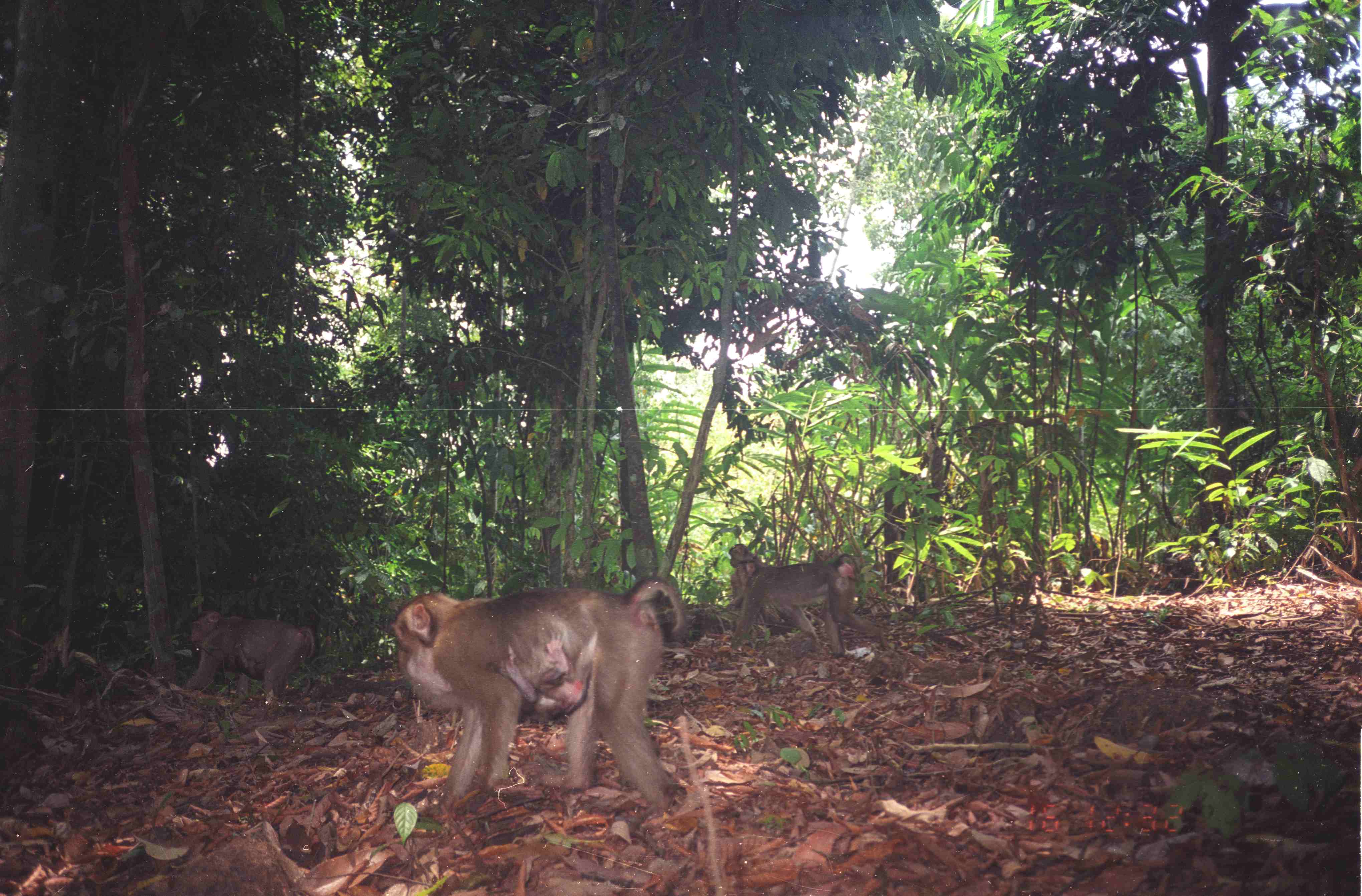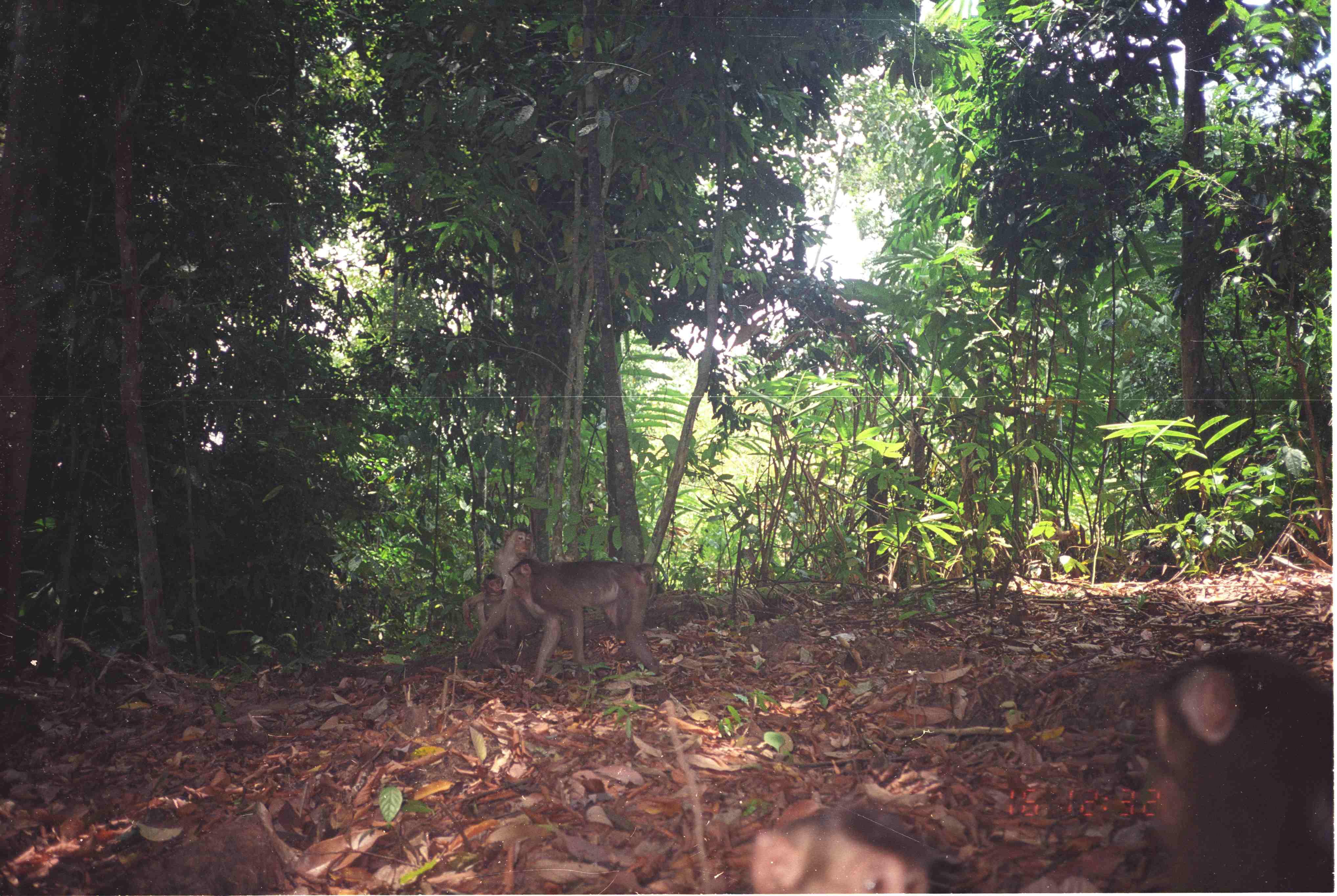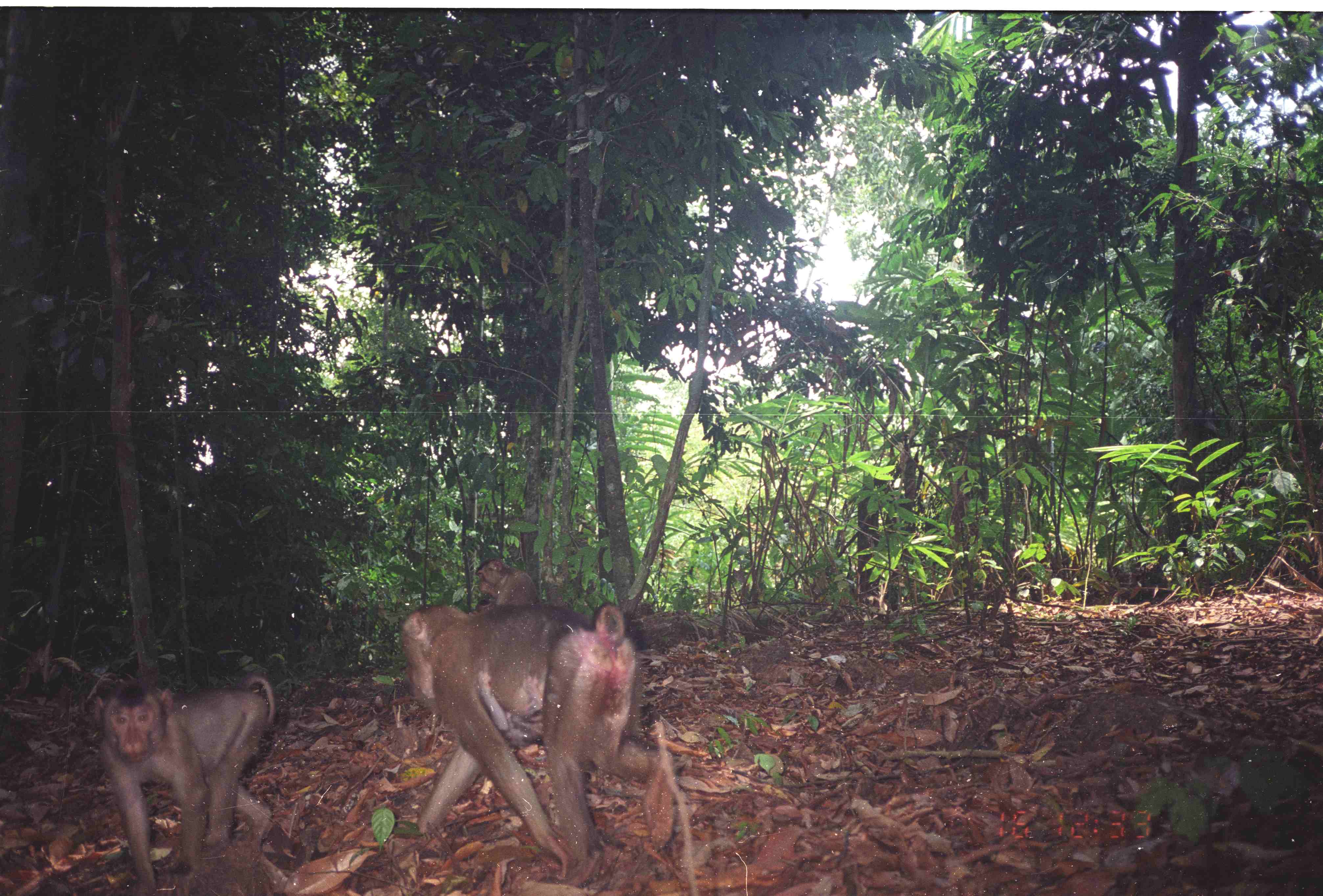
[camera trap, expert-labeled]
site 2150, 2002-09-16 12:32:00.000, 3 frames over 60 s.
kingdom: Animalia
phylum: Chordata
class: Mammalia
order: Primates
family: Cercopithecidae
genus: Macaca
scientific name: Macaca nemestrina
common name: southern pig-tailed macaque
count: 6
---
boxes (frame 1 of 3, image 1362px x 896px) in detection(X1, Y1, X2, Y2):
macaca nemestrina: detection(388, 576, 688, 808); detection(728, 552, 886, 656); detection(182, 610, 315, 702); detection(497, 628, 597, 723); detection(729, 543, 815, 633)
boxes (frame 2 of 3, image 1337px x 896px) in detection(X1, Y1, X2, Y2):
macaca nemestrina: detection(1140, 651, 1334, 890); detection(750, 804, 979, 893); detection(508, 559, 658, 682); detection(476, 526, 572, 665); detection(461, 573, 517, 669)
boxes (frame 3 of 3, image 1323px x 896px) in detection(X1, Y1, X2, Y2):
macaca nemestrina: detection(398, 599, 671, 886); detection(94, 673, 272, 892); detection(475, 559, 537, 605)